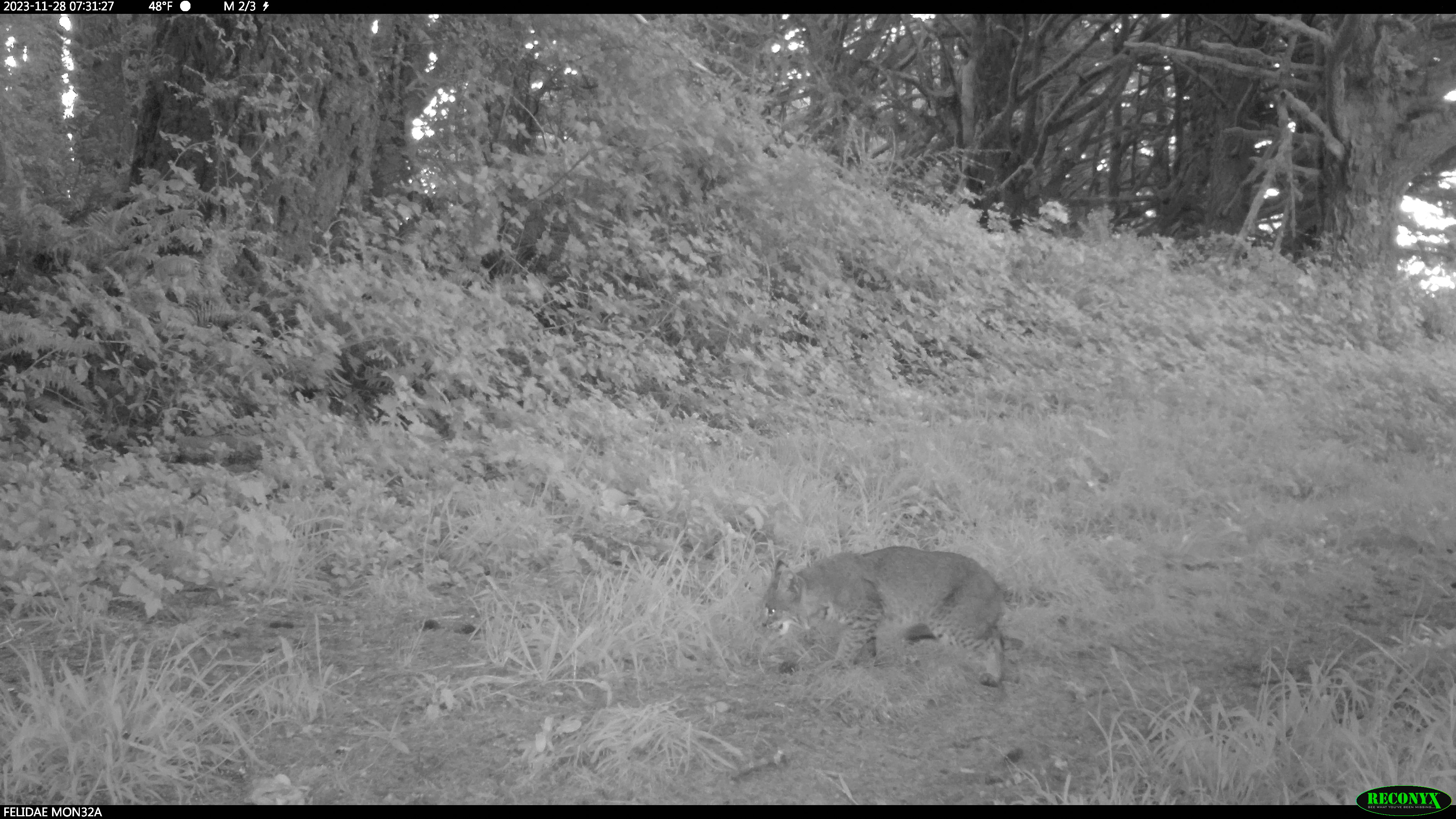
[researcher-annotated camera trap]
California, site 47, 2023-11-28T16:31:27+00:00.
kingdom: Animalia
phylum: Chordata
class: Mammalia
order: Carnivora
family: Felidae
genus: Lynx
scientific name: Lynx rufus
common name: bobcat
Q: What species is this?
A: Bobcat (Lynx rufus).